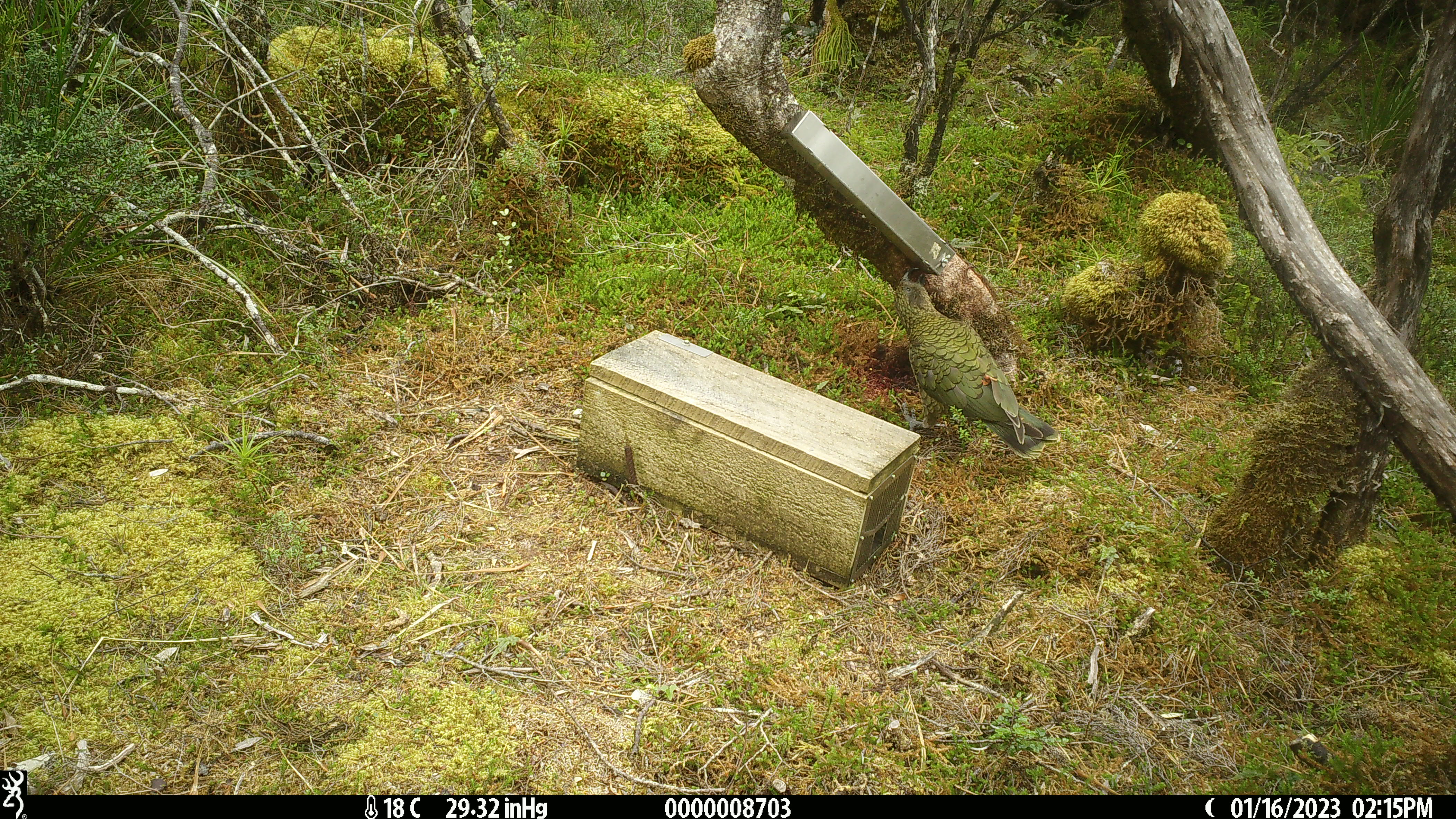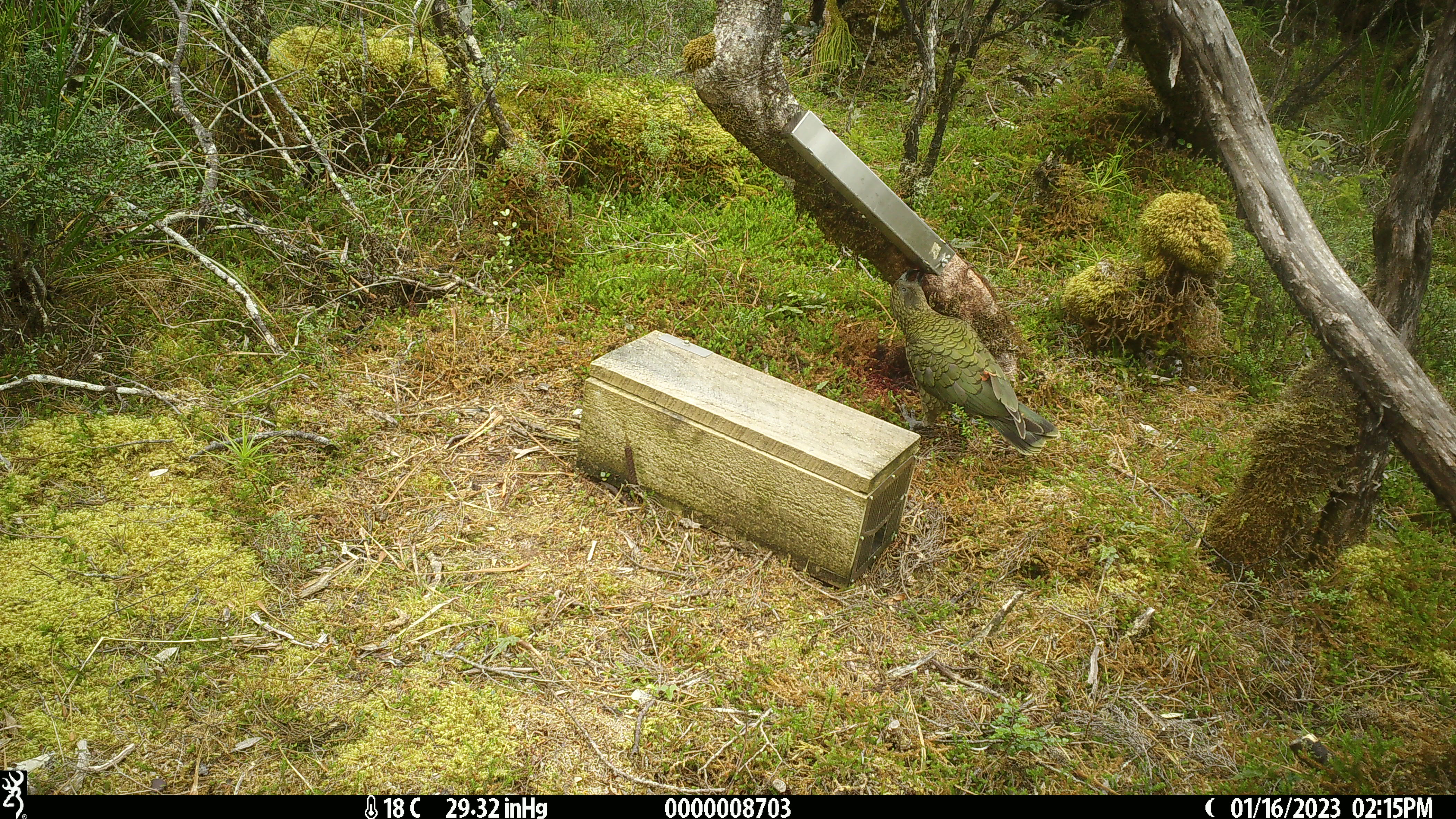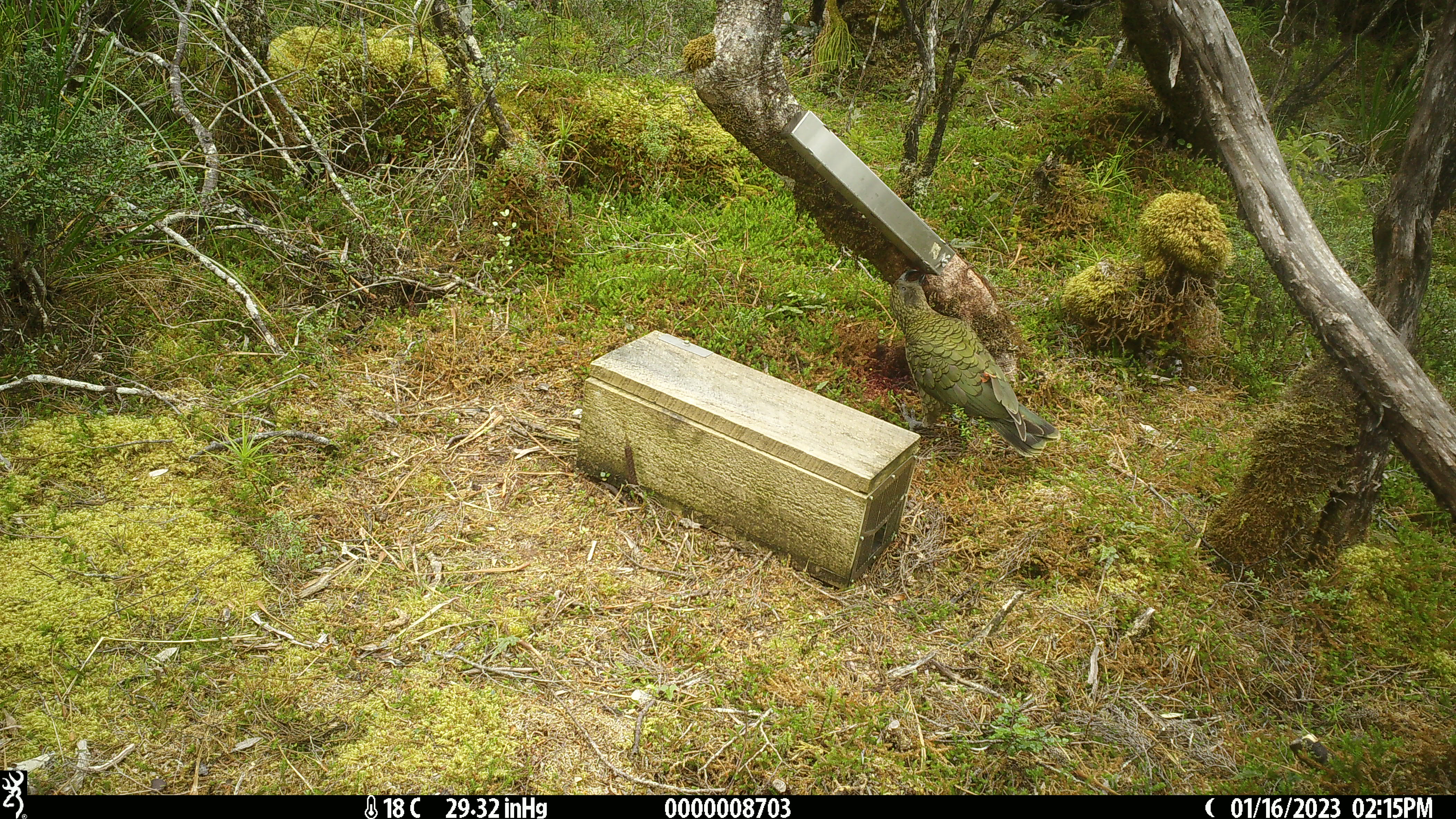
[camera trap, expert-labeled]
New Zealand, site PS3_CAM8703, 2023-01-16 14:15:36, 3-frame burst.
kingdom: Animalia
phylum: Chordata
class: Aves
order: Psittaciformes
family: Strigopidae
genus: Nestor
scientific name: Nestor notabilis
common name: kea